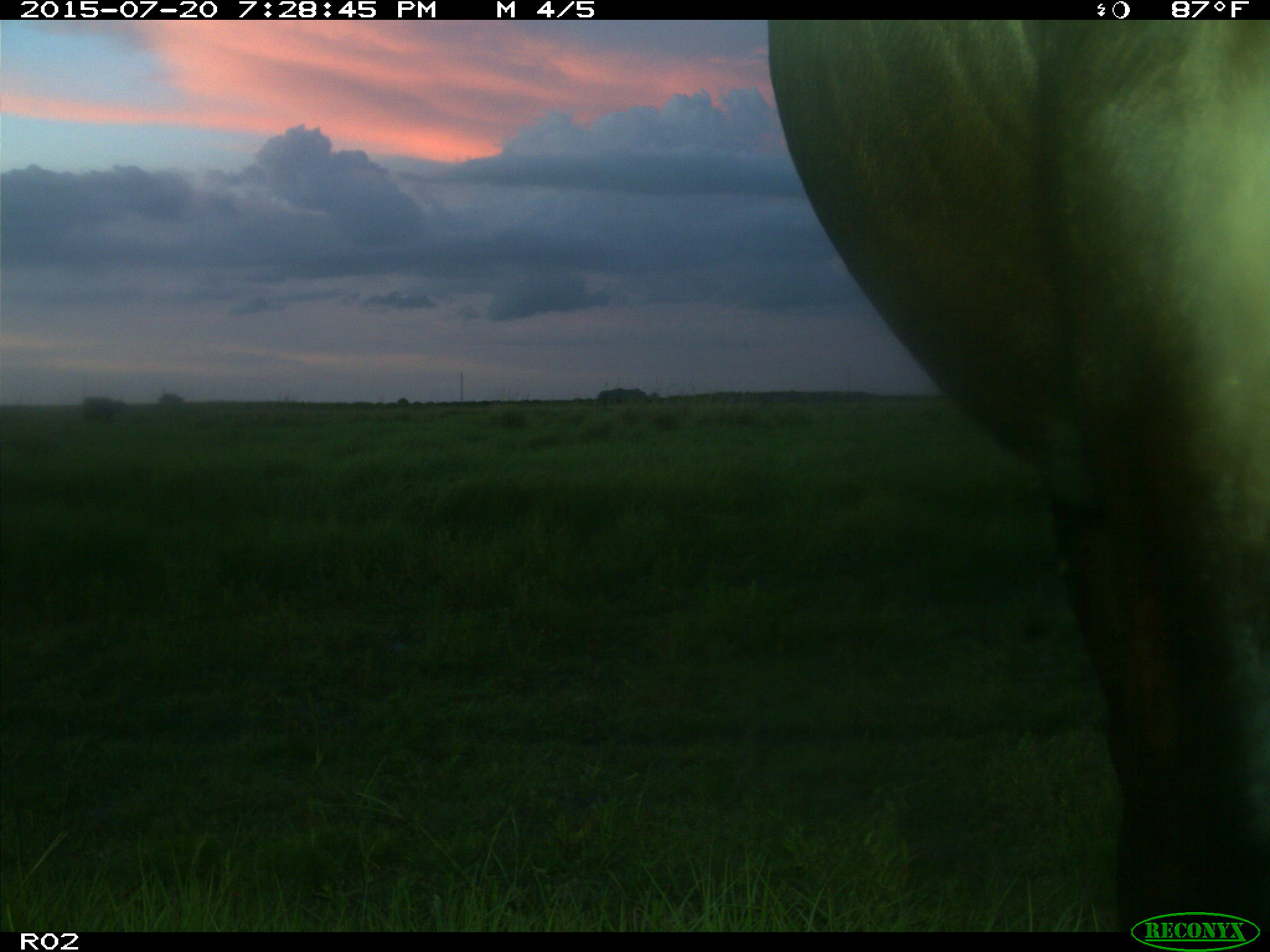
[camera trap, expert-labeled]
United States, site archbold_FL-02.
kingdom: Animalia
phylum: Chordata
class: Mammalia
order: Artiodactyla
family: Bovidae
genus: Bos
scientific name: Bos taurus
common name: domestic cow